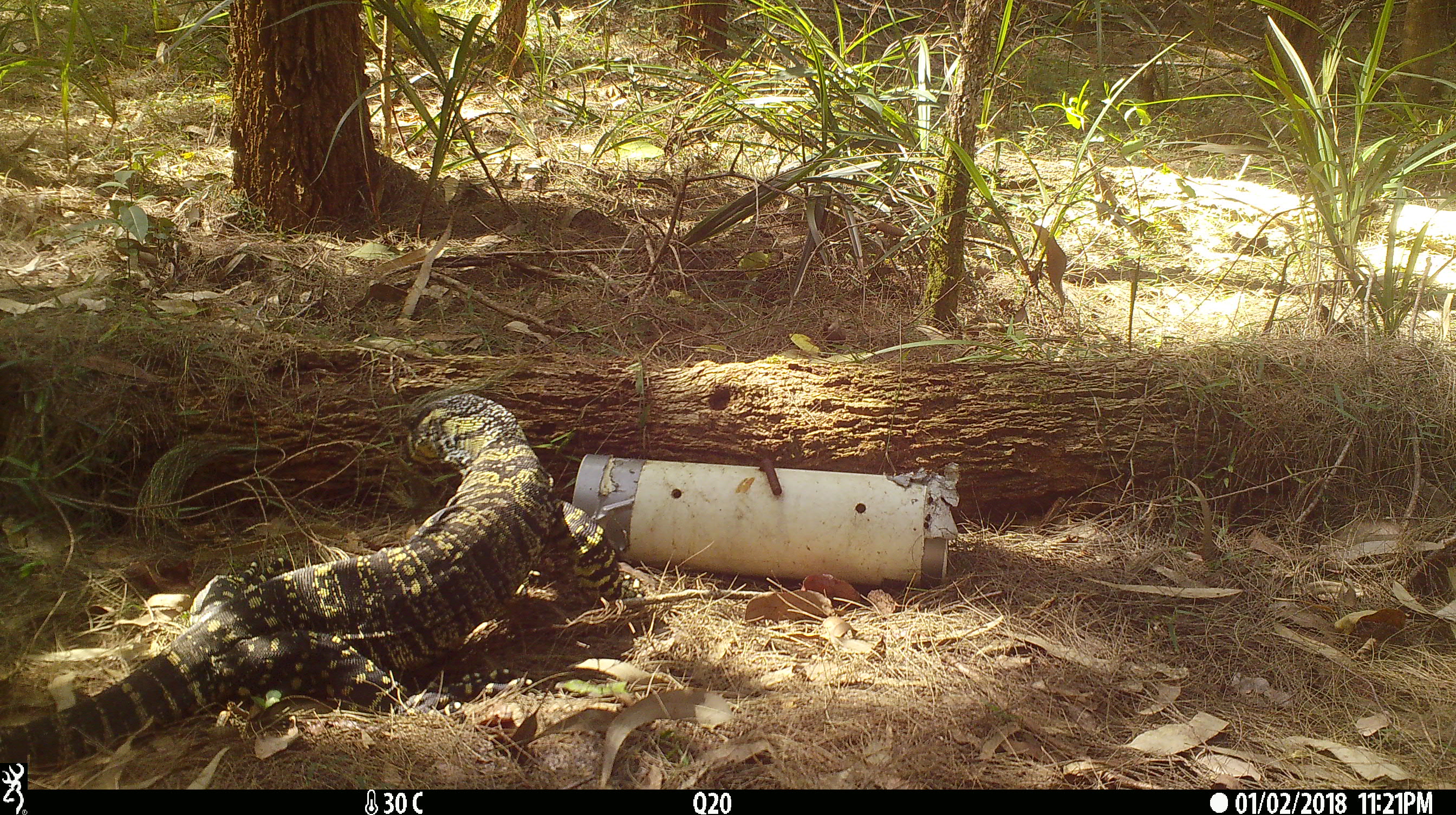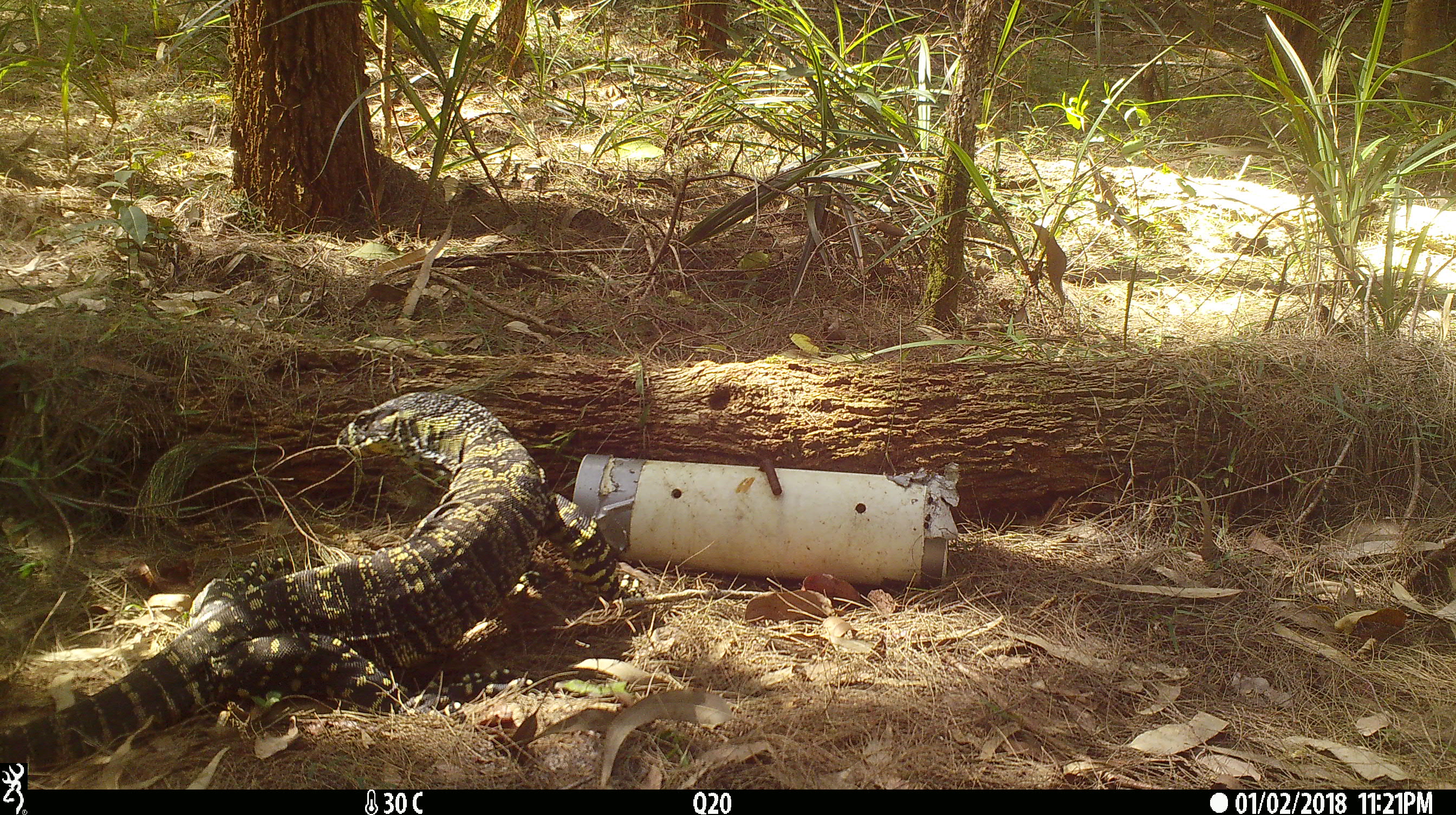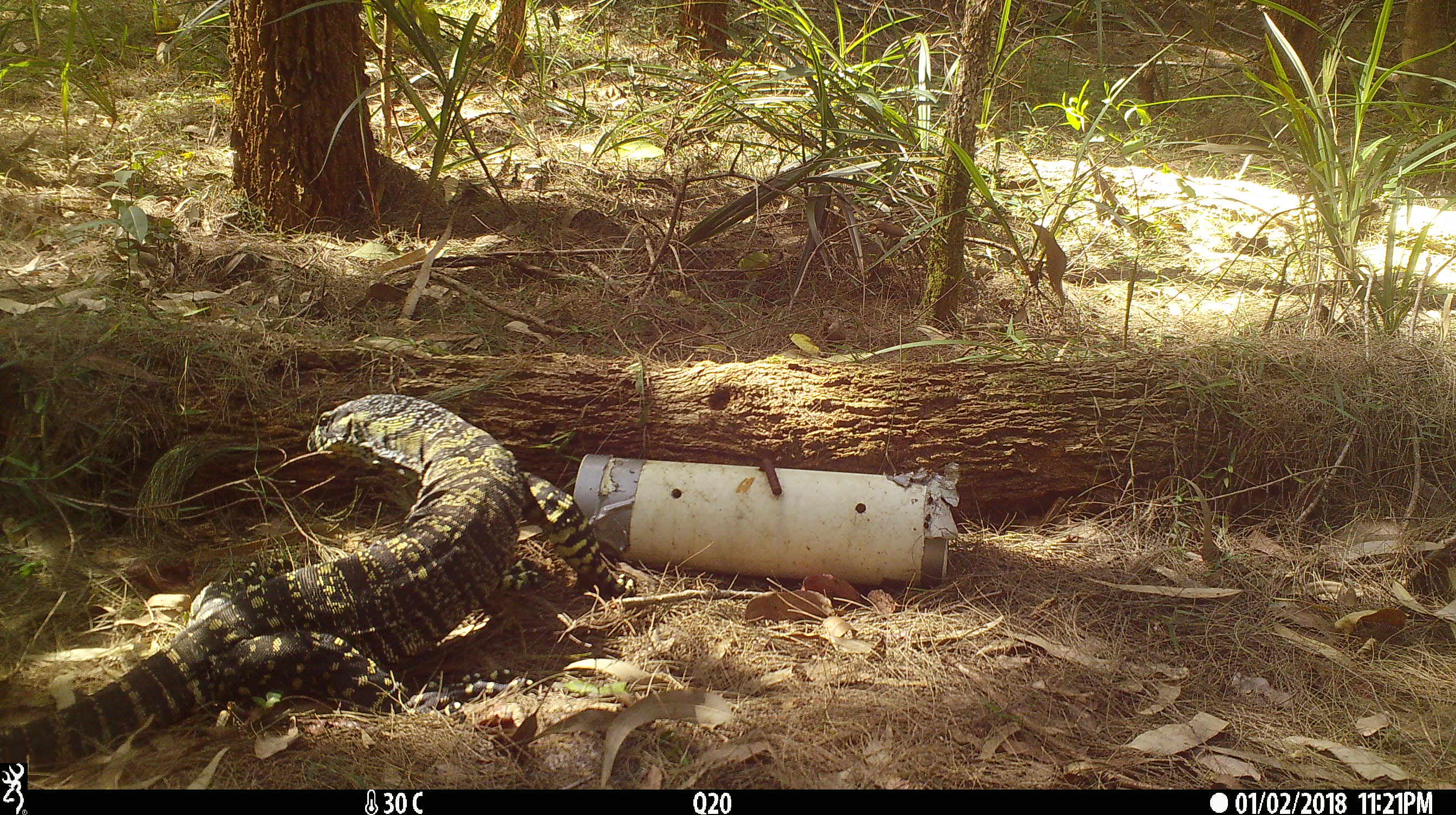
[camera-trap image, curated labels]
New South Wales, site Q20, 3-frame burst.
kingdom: Animalia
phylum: Chordata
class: Reptilia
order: Squamata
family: Varanidae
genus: Varanus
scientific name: Varanus varius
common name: lace monitor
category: goanna